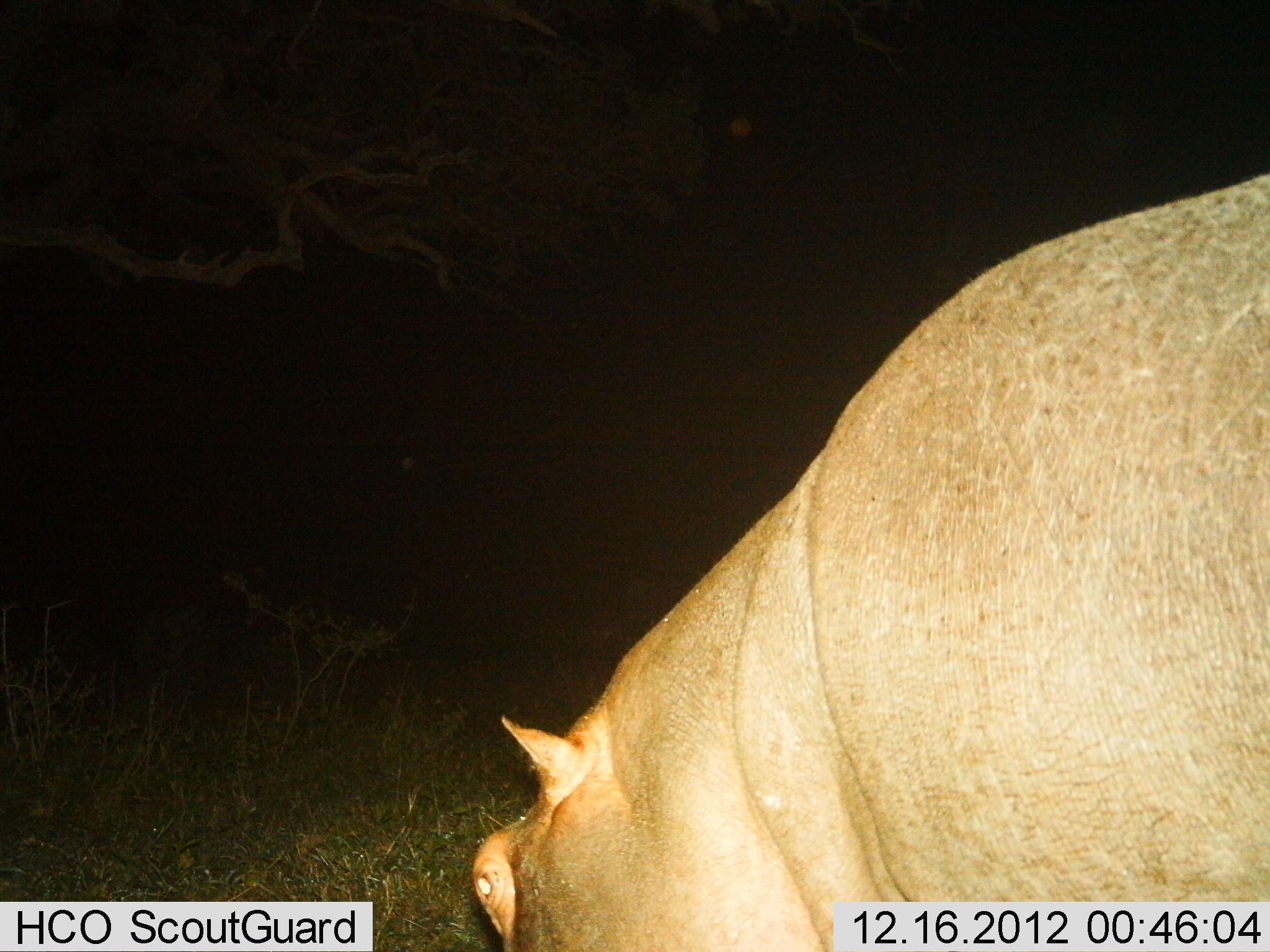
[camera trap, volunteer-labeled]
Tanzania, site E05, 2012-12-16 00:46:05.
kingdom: Animalia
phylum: Chordata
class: Mammalia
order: Artiodactyla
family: Hippopotamidae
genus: Hippopotamus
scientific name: Hippopotamus amphibius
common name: hippopotamus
Hippopotamus (Hippopotamus amphibius), count 1. Behavior (volunteer vote fractions): standing 50%, resting 0%, moving 0%, interacting 0%. Young present (vote fraction): 0%. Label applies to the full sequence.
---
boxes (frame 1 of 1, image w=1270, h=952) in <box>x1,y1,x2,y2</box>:
animal: <box>473,175,1270,952</box>